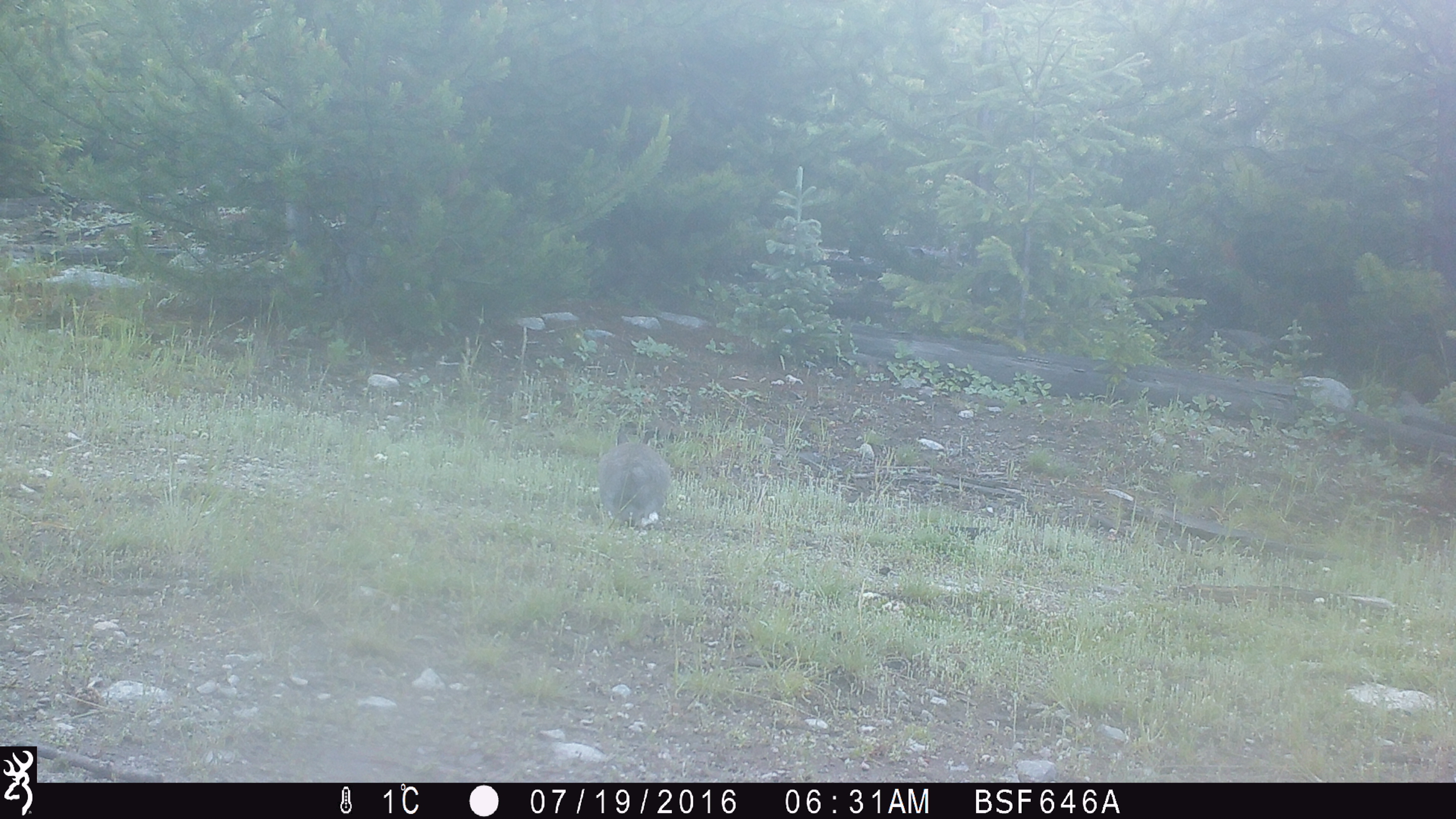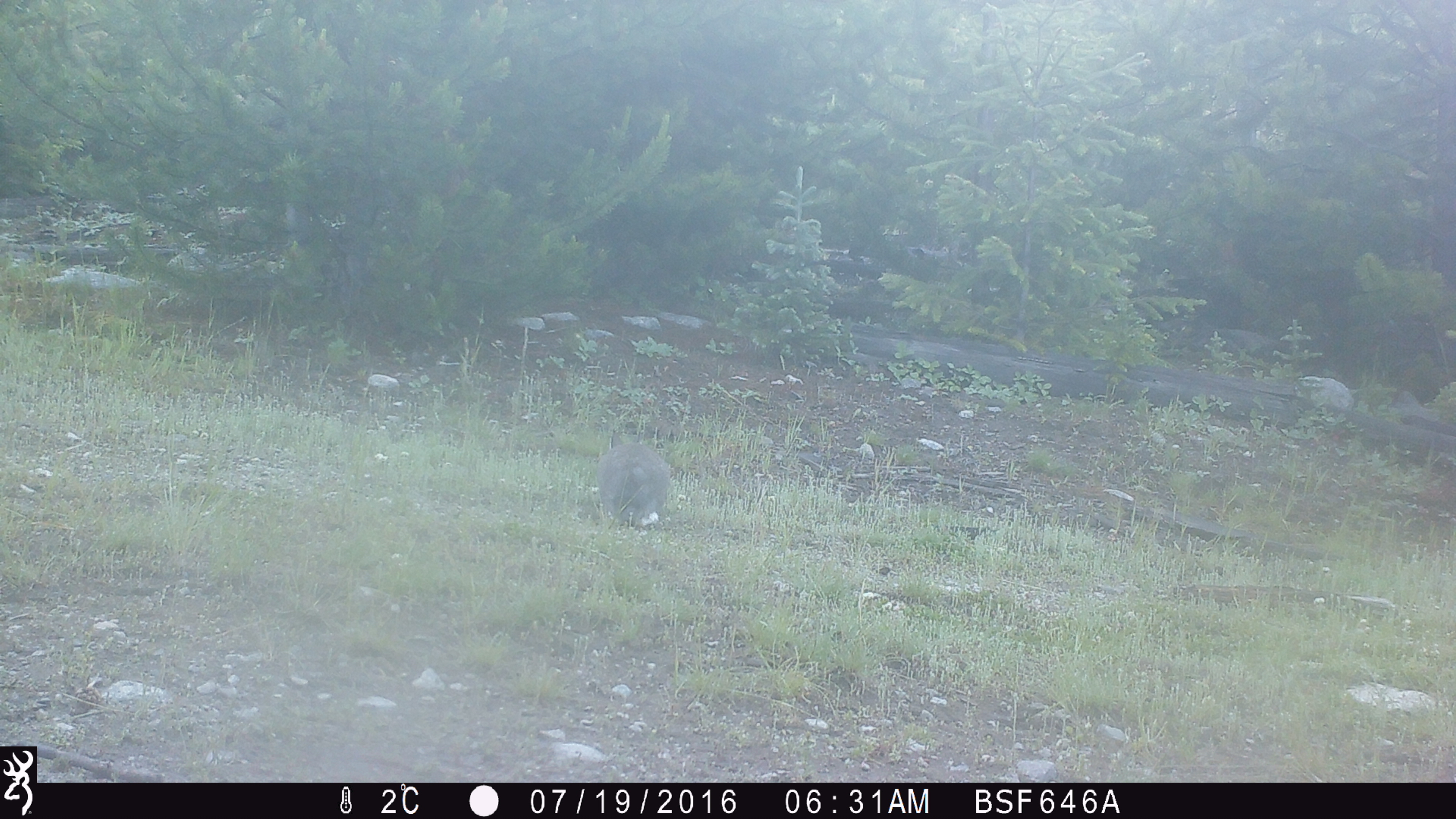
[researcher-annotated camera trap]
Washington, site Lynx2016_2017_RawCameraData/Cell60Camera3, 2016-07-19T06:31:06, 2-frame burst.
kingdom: Animalia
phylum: Chordata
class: Mammalia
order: Lagomorpha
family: Leporidae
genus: Lepus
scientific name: Lepus americanus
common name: snowshoe hare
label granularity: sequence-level